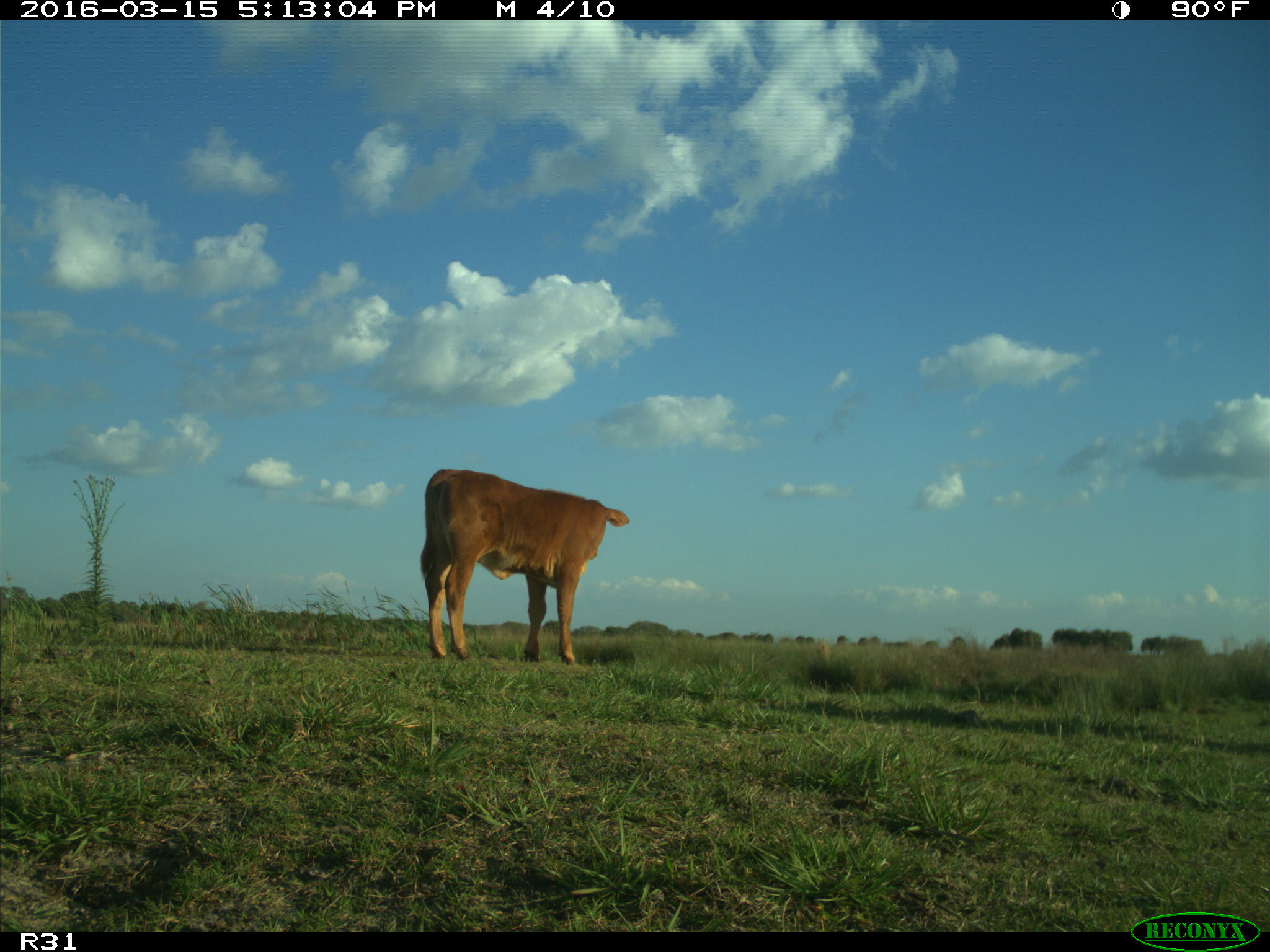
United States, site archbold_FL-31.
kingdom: Animalia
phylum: Chordata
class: Mammalia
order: Artiodactyla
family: Bovidae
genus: Bos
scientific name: Bos taurus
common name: domestic cow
Bos taurus (domestic cow).